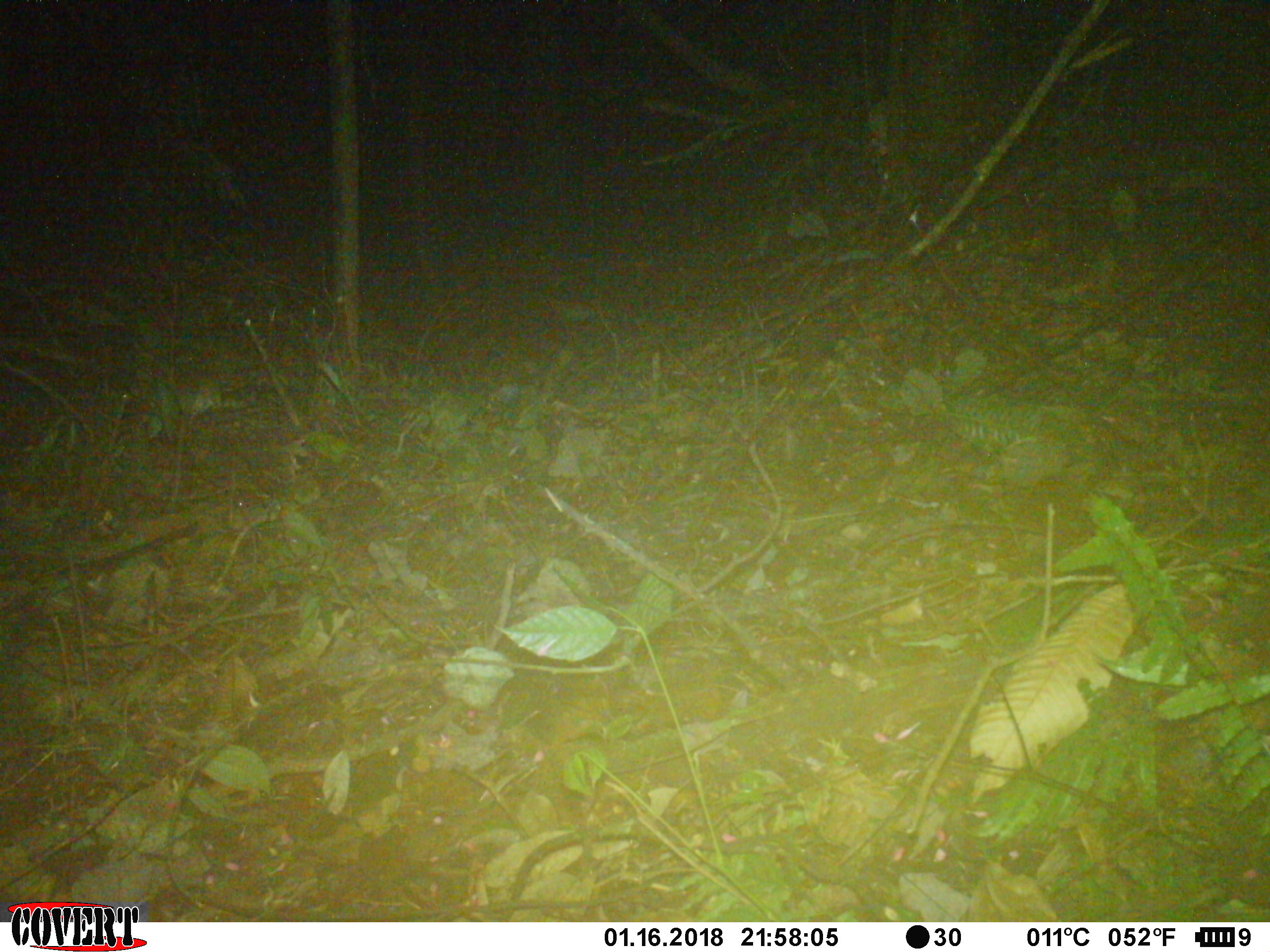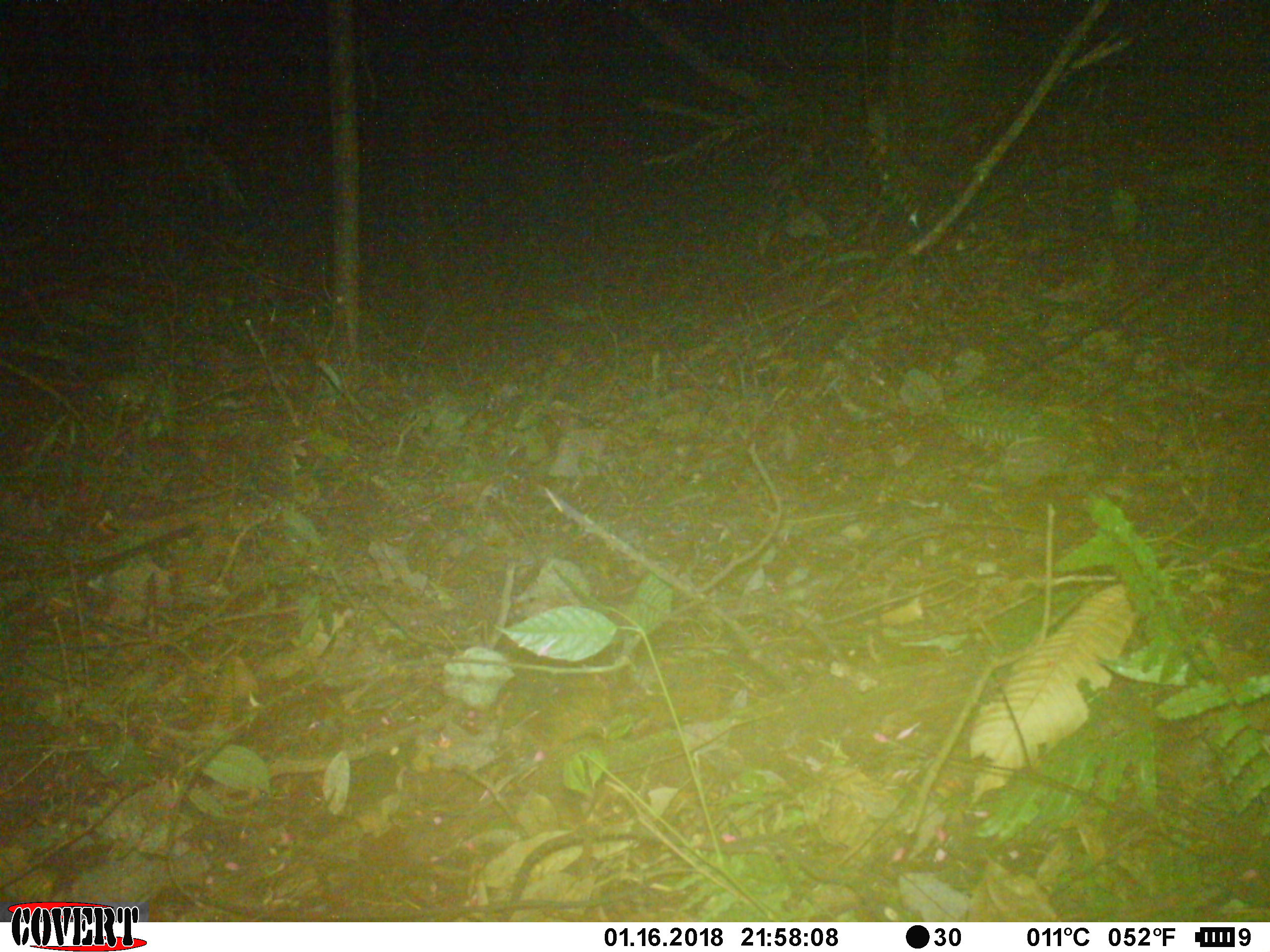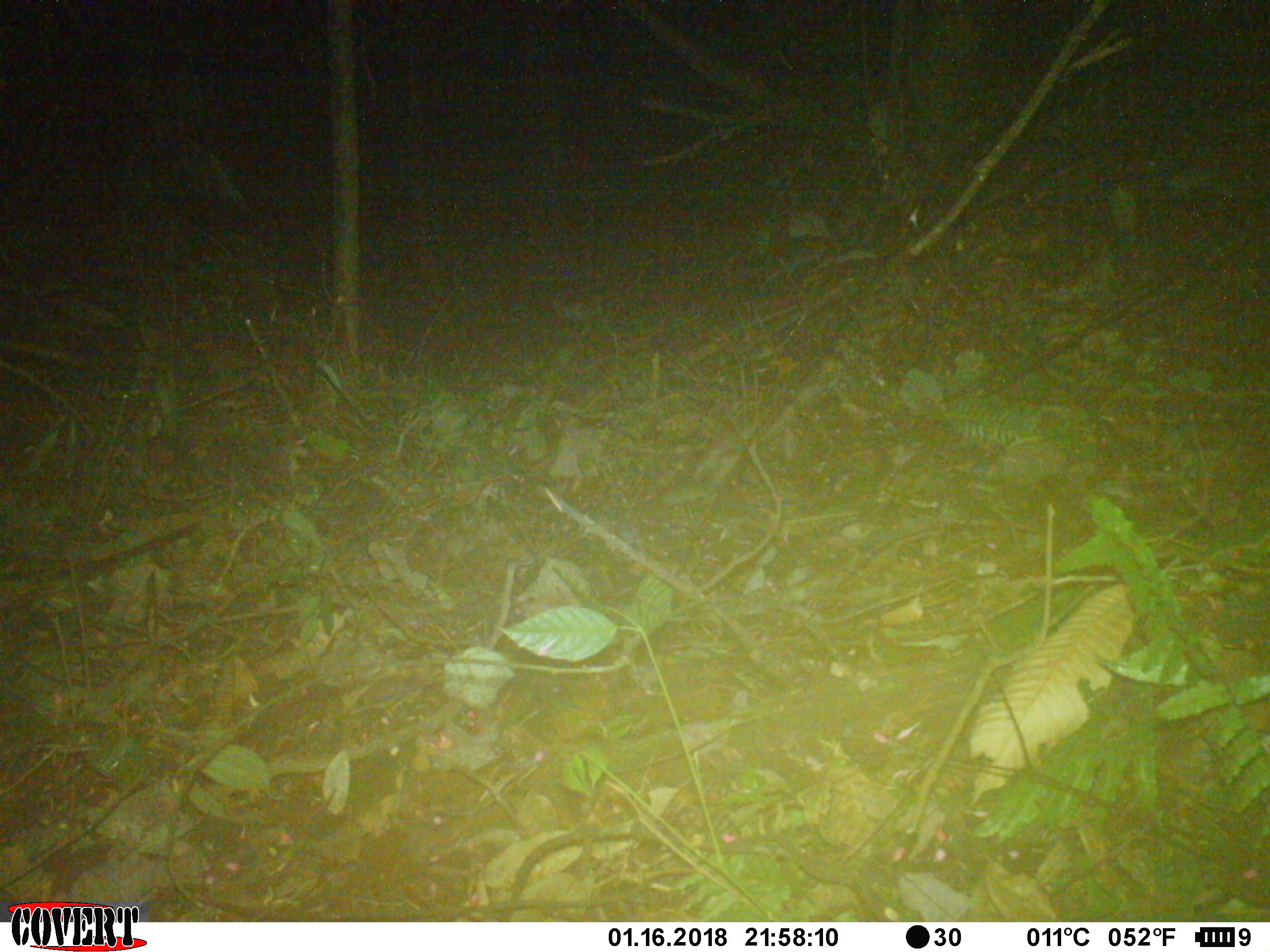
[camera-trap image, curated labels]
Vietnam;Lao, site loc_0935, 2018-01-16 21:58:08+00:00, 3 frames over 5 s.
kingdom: Animalia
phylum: Chordata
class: Mammalia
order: Rodentia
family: Muridae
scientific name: Muridae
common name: old-world mice and rats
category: unidentified murid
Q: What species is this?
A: Unidentified murid (old-world mice and rats) (Muridae).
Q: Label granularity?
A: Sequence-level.